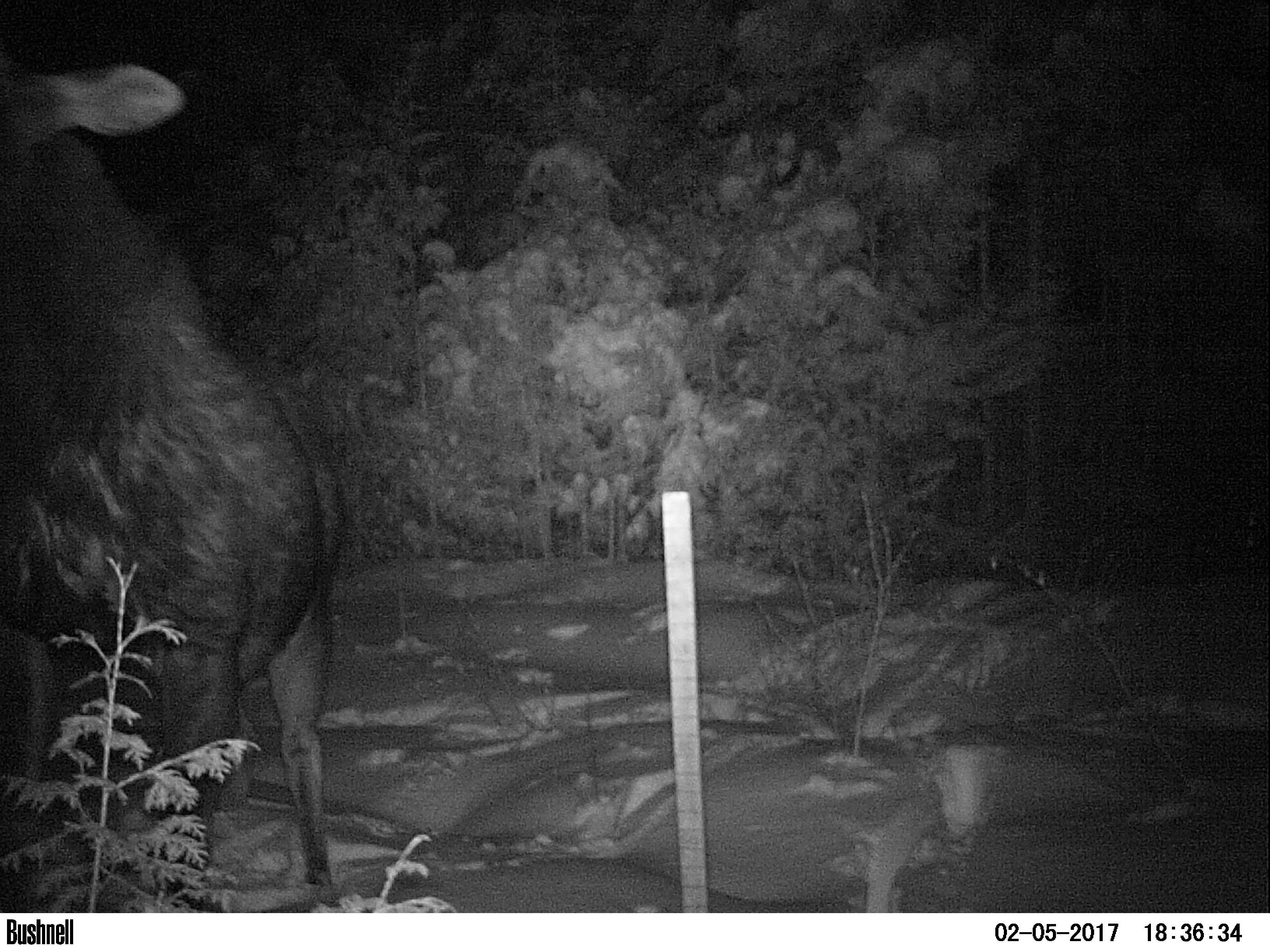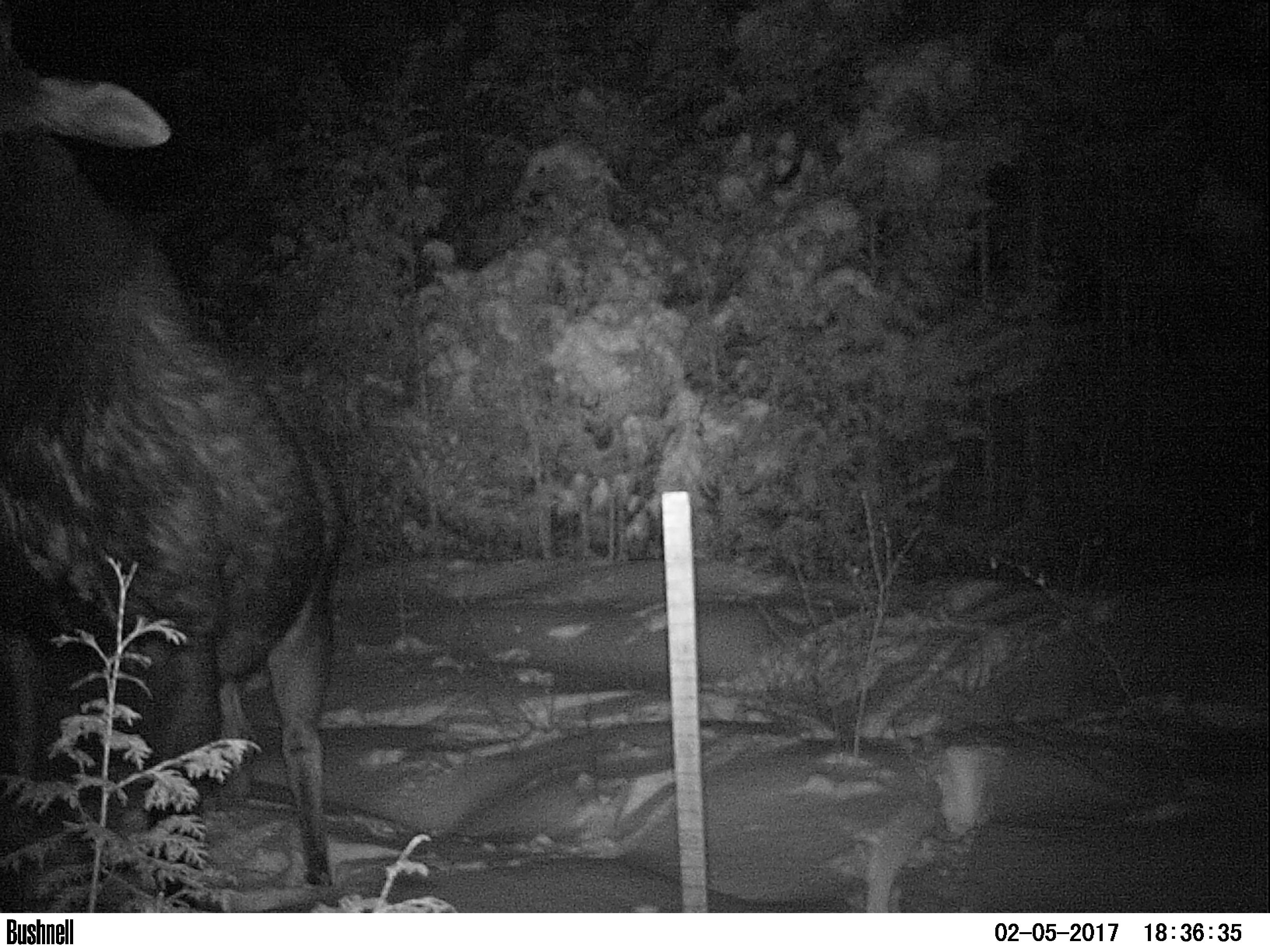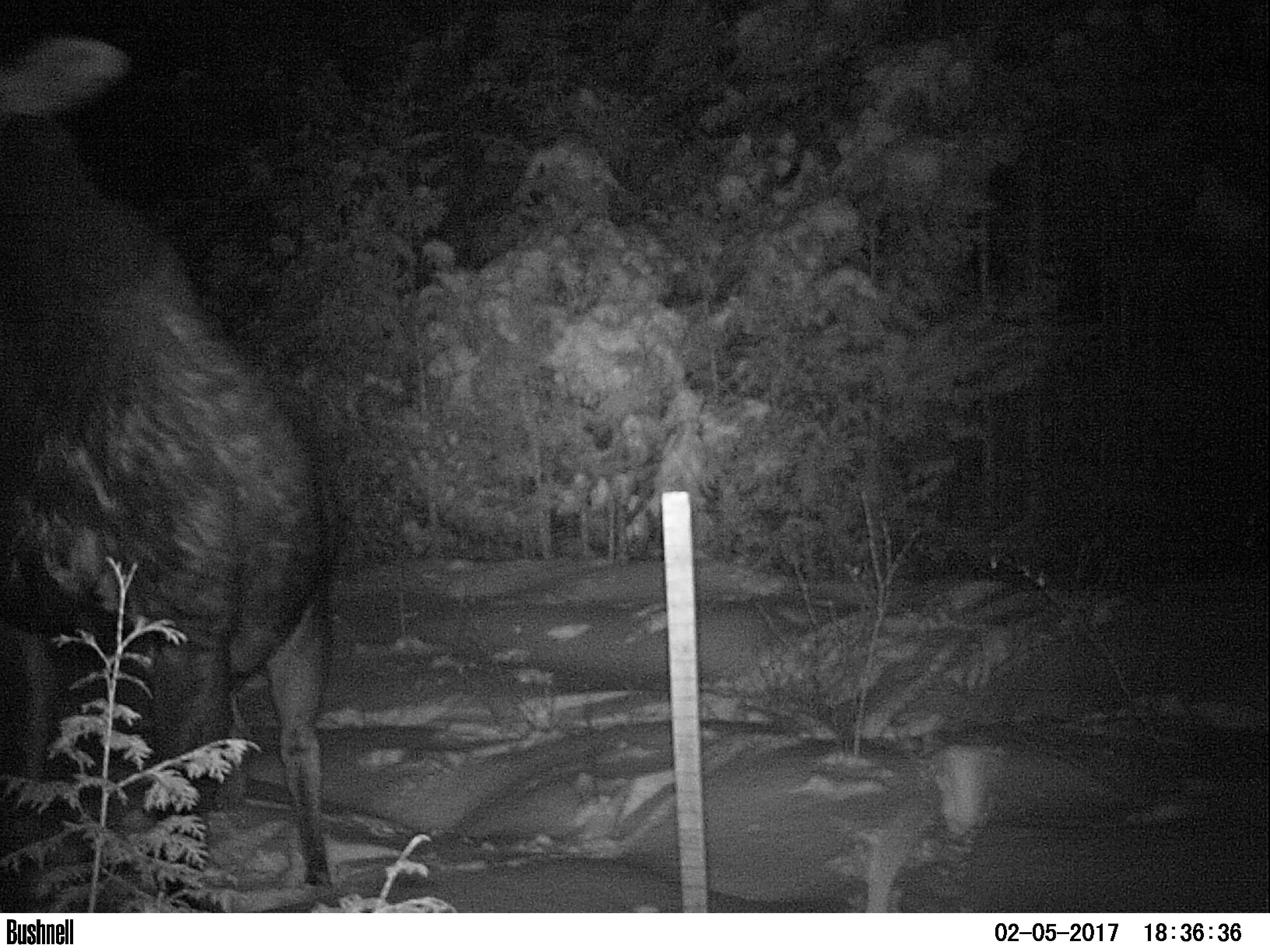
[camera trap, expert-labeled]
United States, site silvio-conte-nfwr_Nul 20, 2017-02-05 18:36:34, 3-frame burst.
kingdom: Animalia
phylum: Chordata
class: Mammalia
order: Artiodactyla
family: Cervidae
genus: Alces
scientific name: Alces alces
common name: moose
Moose (Alces alces).